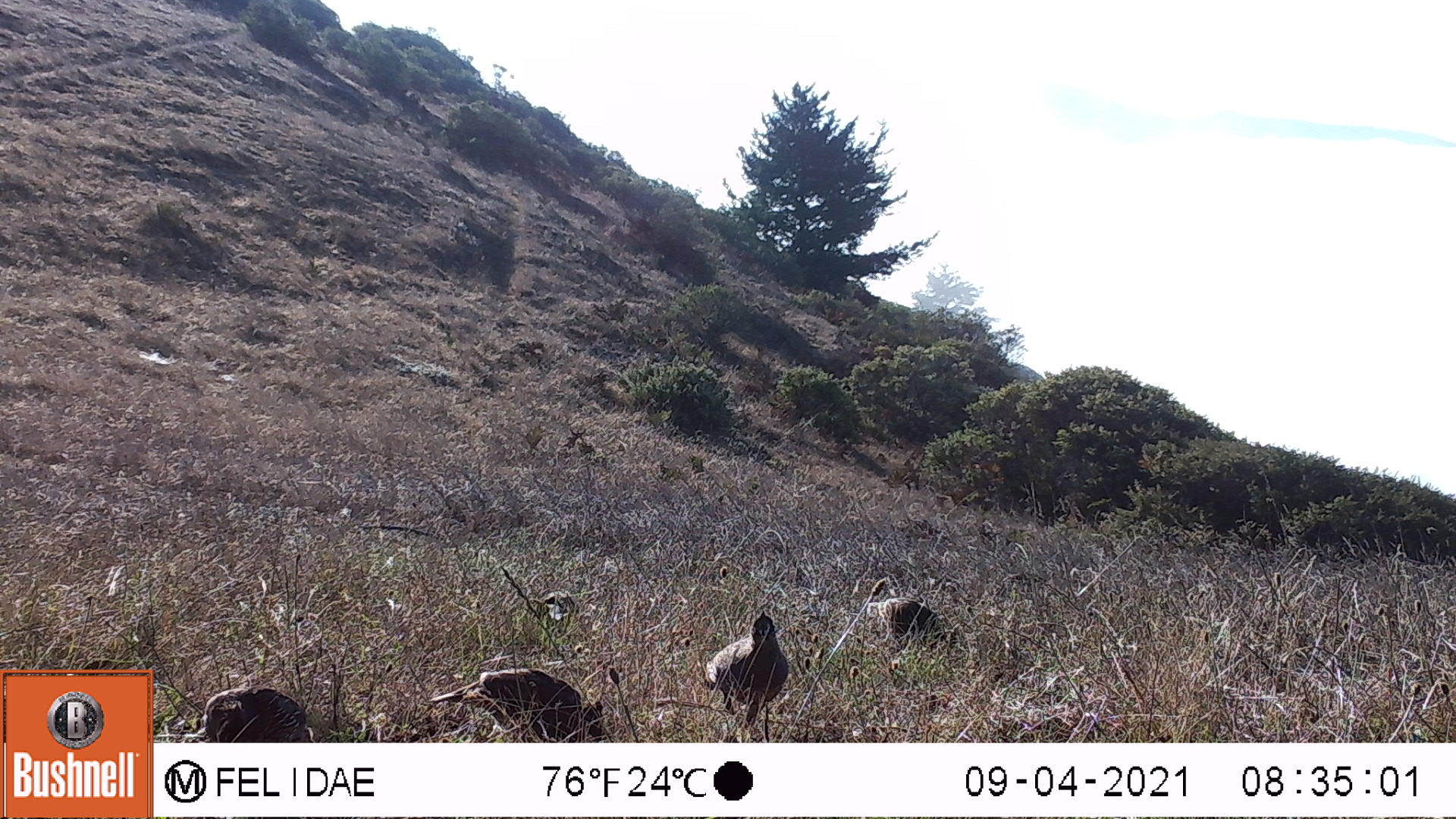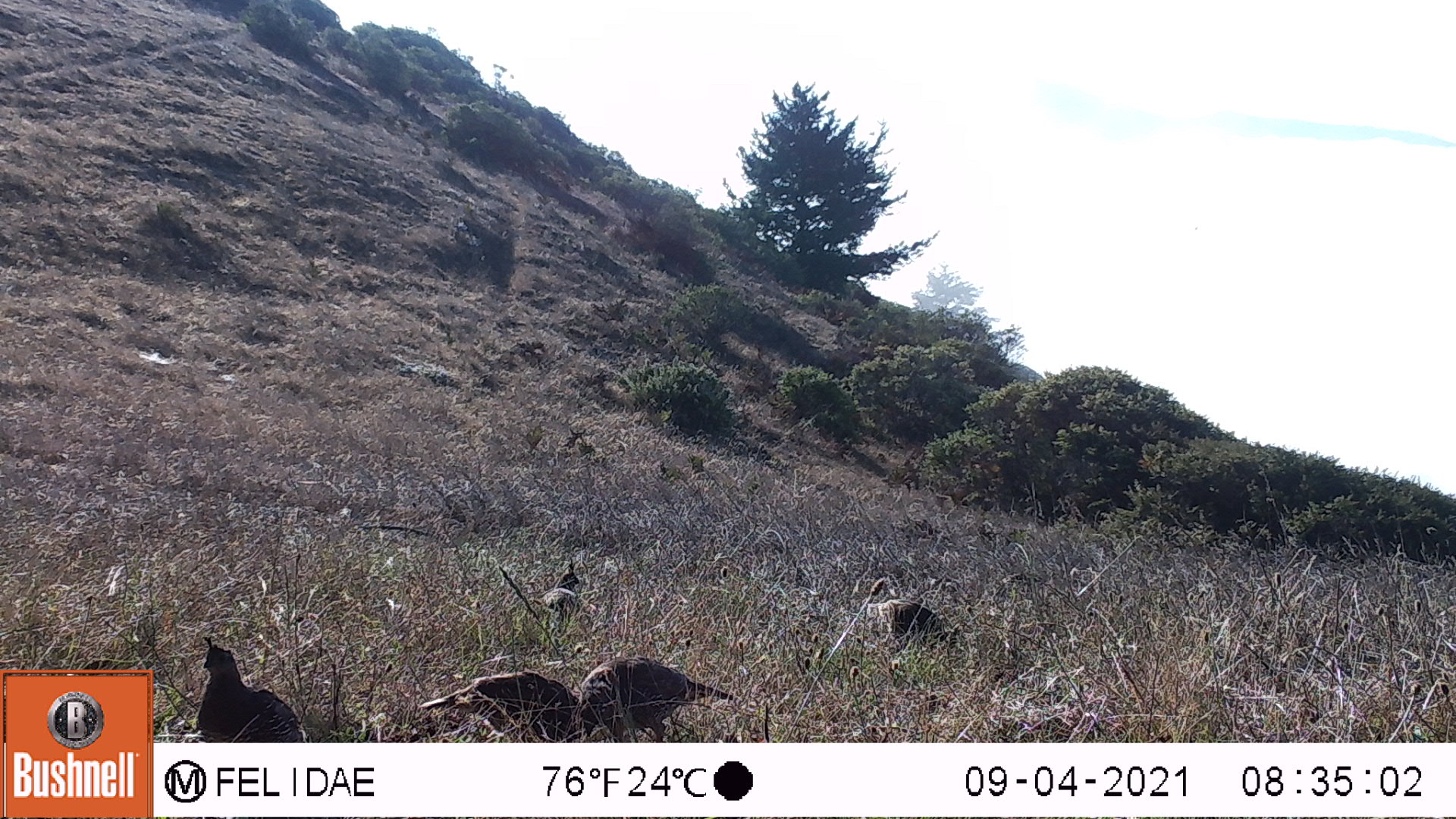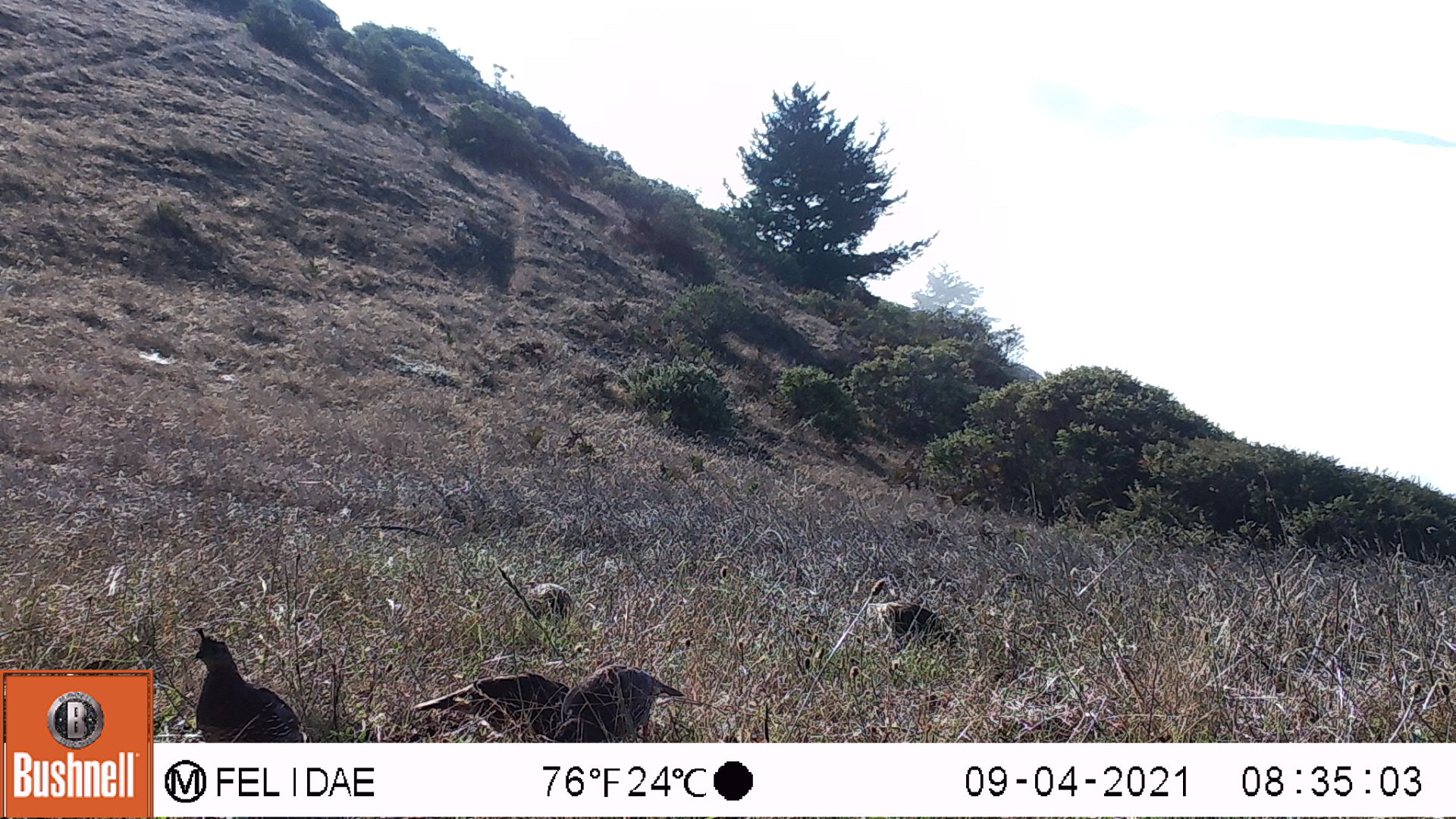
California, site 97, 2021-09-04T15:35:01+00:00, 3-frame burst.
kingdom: Animalia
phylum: Chordata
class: Aves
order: Galliformes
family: Odontophoridae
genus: Callipepla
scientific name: Callipepla californica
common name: california quail